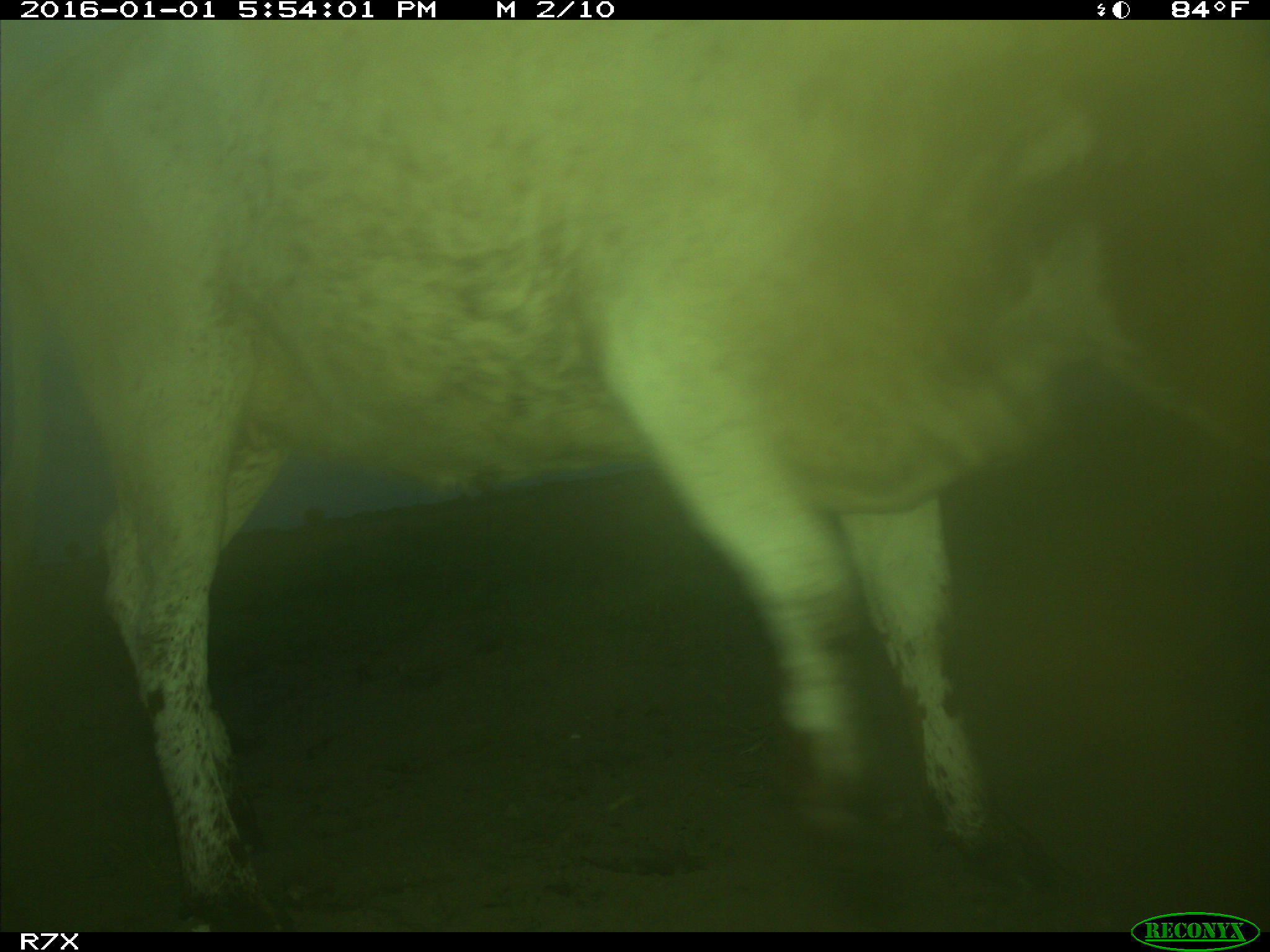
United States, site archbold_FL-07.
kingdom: Animalia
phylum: Chordata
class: Mammalia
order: Artiodactyla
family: Bovidae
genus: Bos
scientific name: Bos taurus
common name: domestic cow